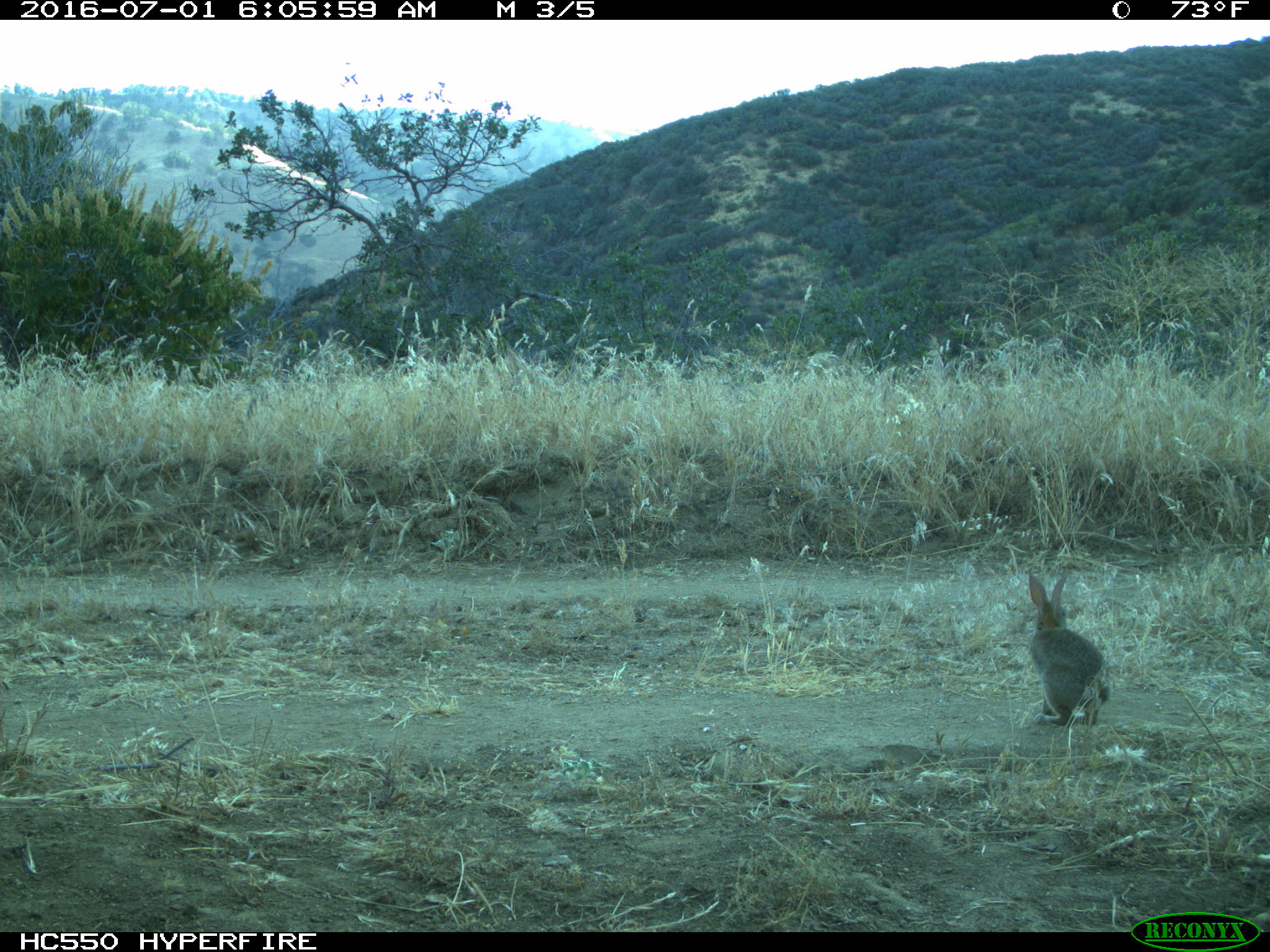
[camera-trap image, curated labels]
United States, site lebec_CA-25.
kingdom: Animalia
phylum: Chordata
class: Mammalia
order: Lagomorpha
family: Leporidae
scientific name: Leporidae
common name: rabbits and hares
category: unidentified rabbit